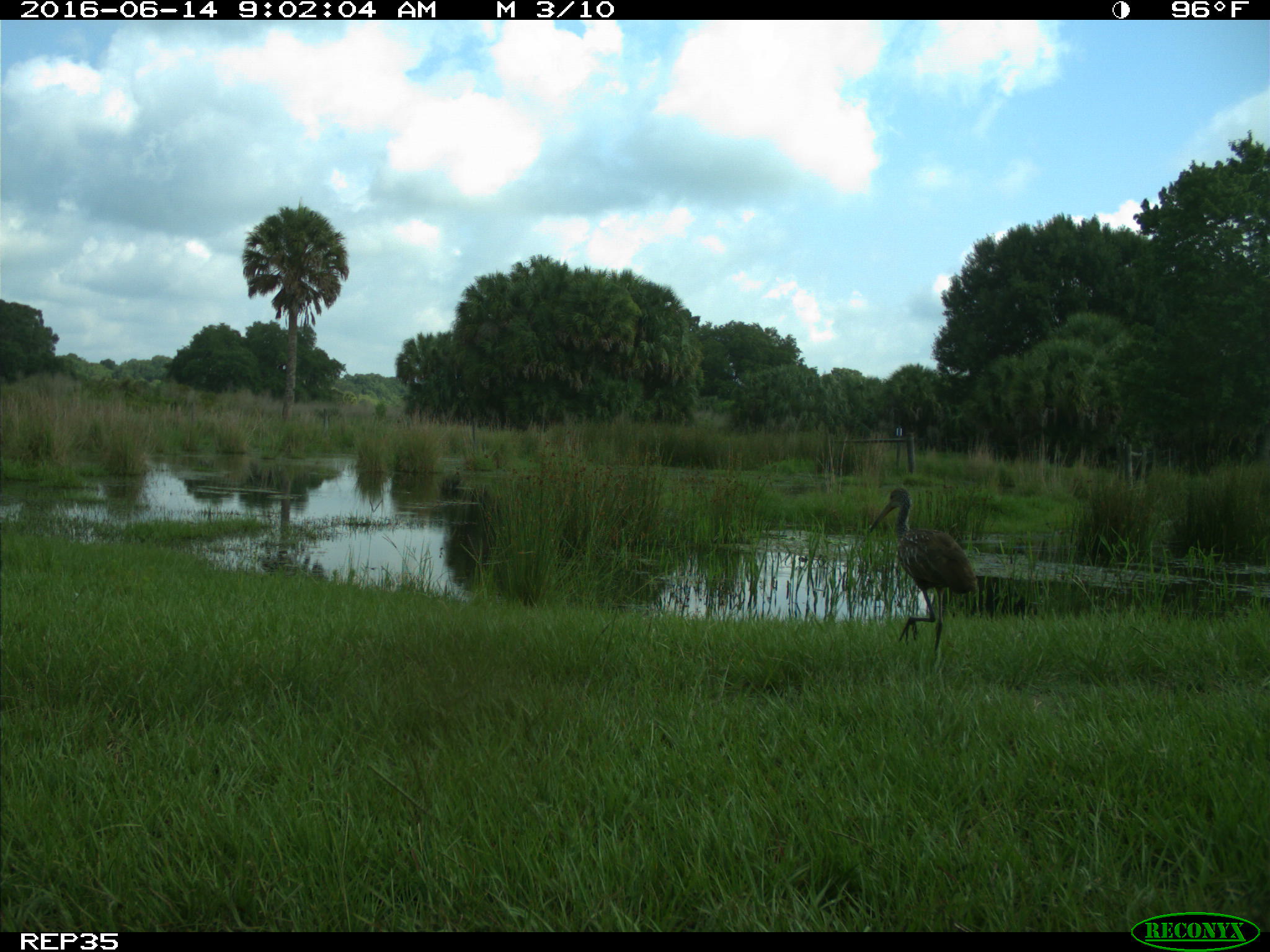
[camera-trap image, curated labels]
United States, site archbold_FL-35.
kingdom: Animalia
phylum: Chordata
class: Aves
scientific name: Aves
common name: birds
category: unidentified bird